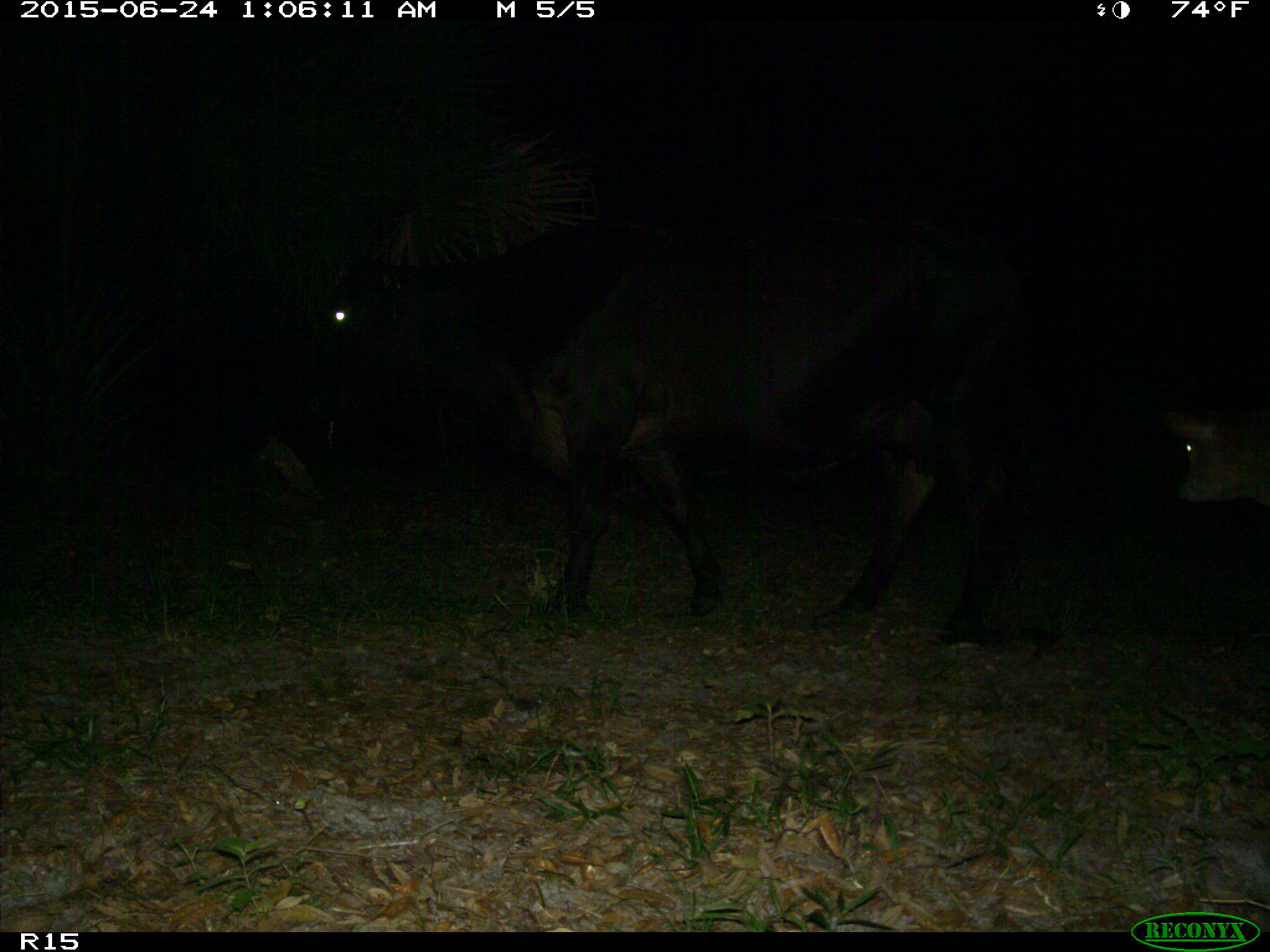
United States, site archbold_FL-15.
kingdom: Animalia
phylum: Chordata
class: Mammalia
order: Artiodactyla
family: Bovidae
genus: Bos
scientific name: Bos taurus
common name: domestic cow